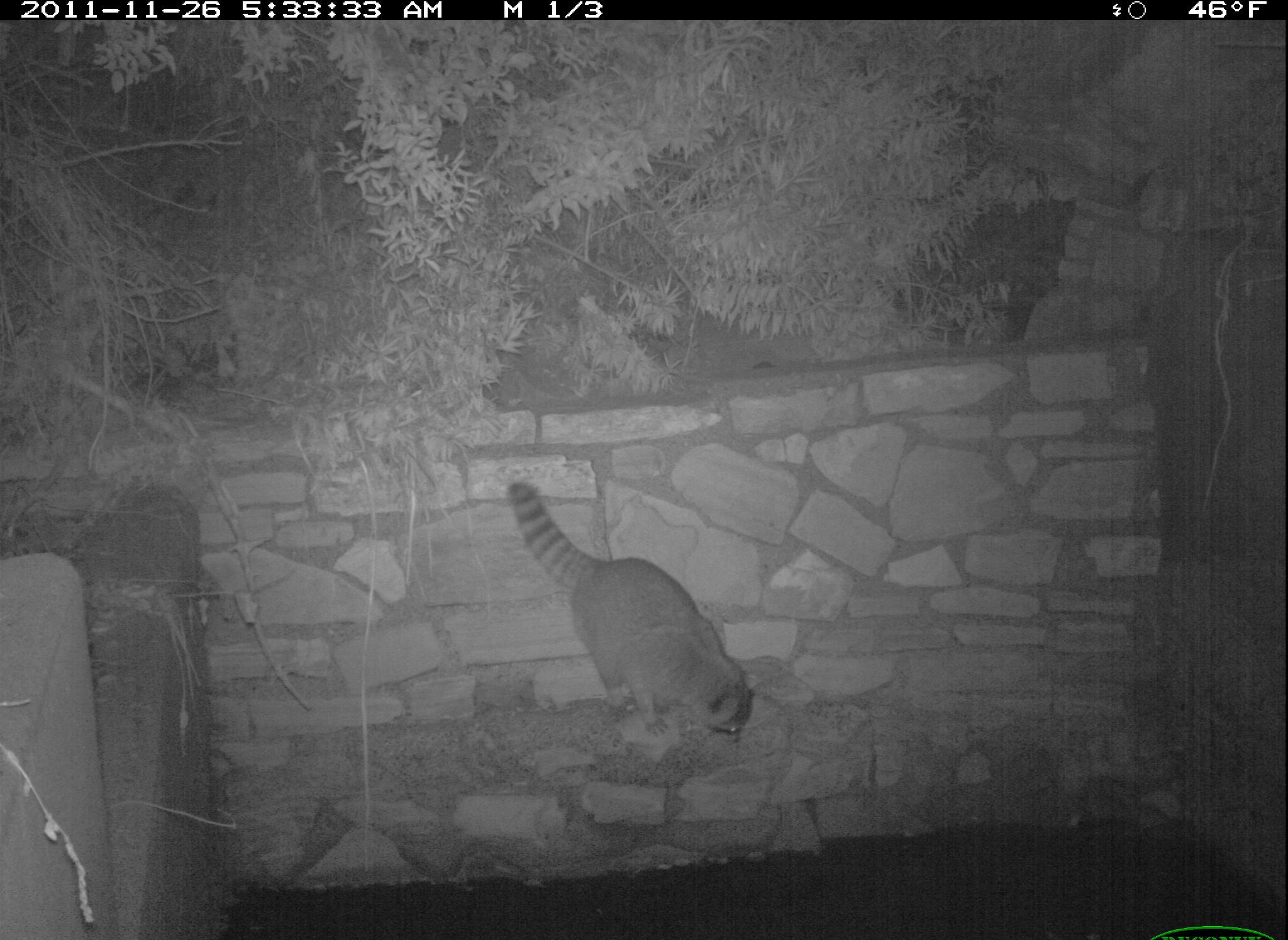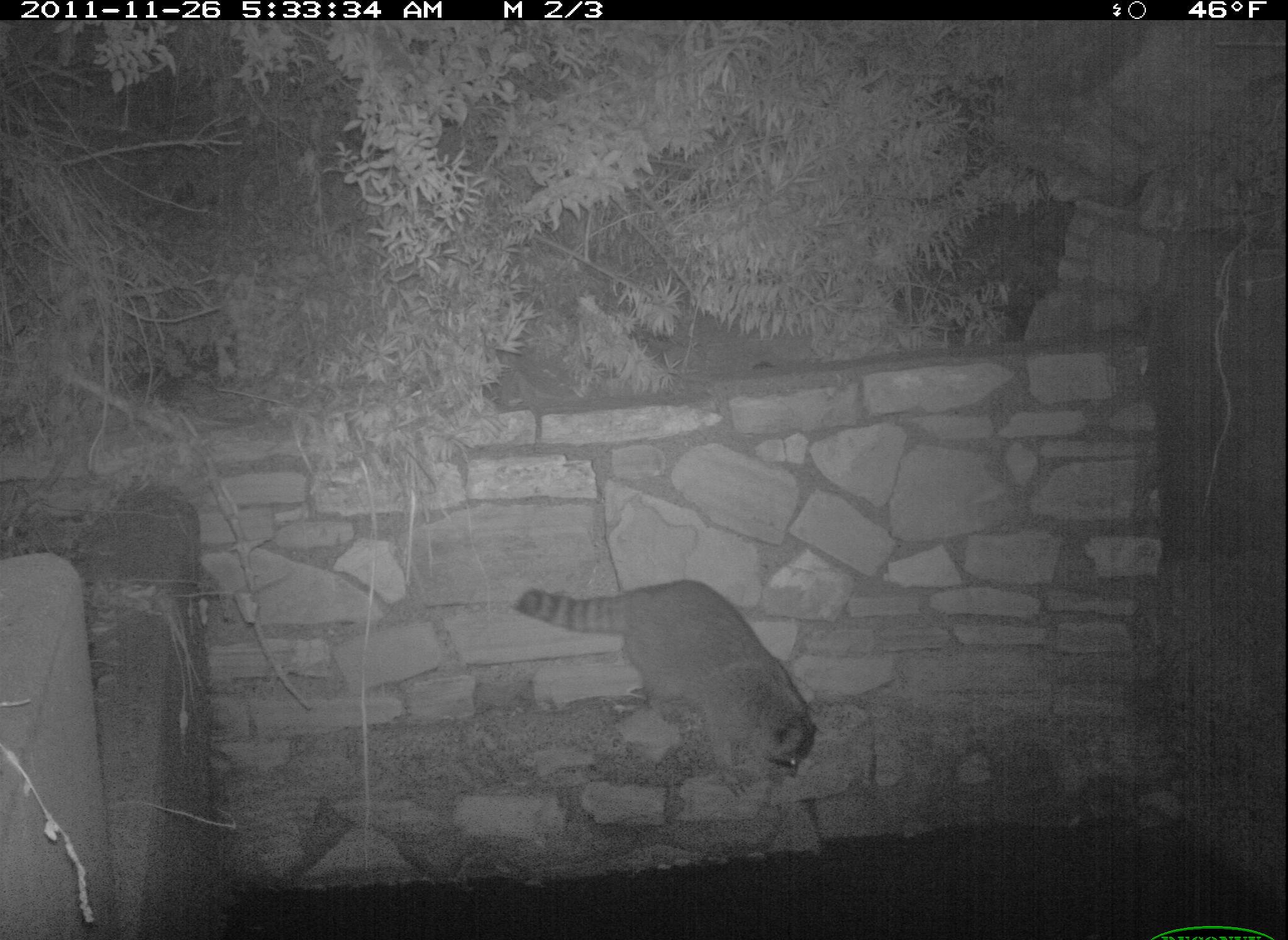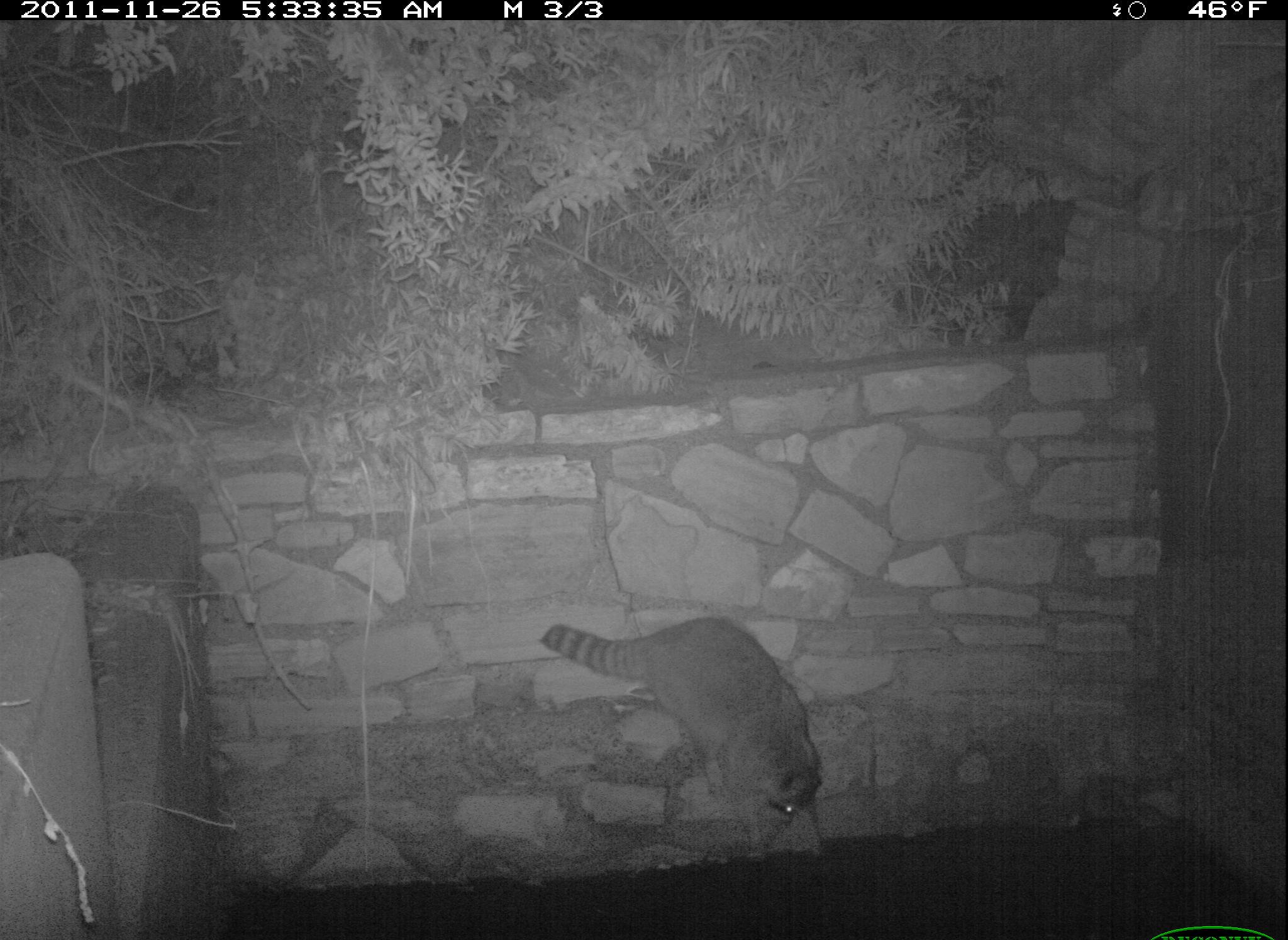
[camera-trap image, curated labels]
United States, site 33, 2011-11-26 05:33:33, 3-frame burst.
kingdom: Animalia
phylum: Chordata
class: Mammalia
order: Carnivora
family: Procyonidae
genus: Procyon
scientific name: Procyon lotor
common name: raccoon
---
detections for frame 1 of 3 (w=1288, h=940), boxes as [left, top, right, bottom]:
raccoon: [493, 467, 782, 757]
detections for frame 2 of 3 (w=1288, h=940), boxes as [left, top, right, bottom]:
raccoon: [502, 573, 826, 805]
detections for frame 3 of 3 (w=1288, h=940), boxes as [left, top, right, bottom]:
raccoon: [528, 609, 836, 855]